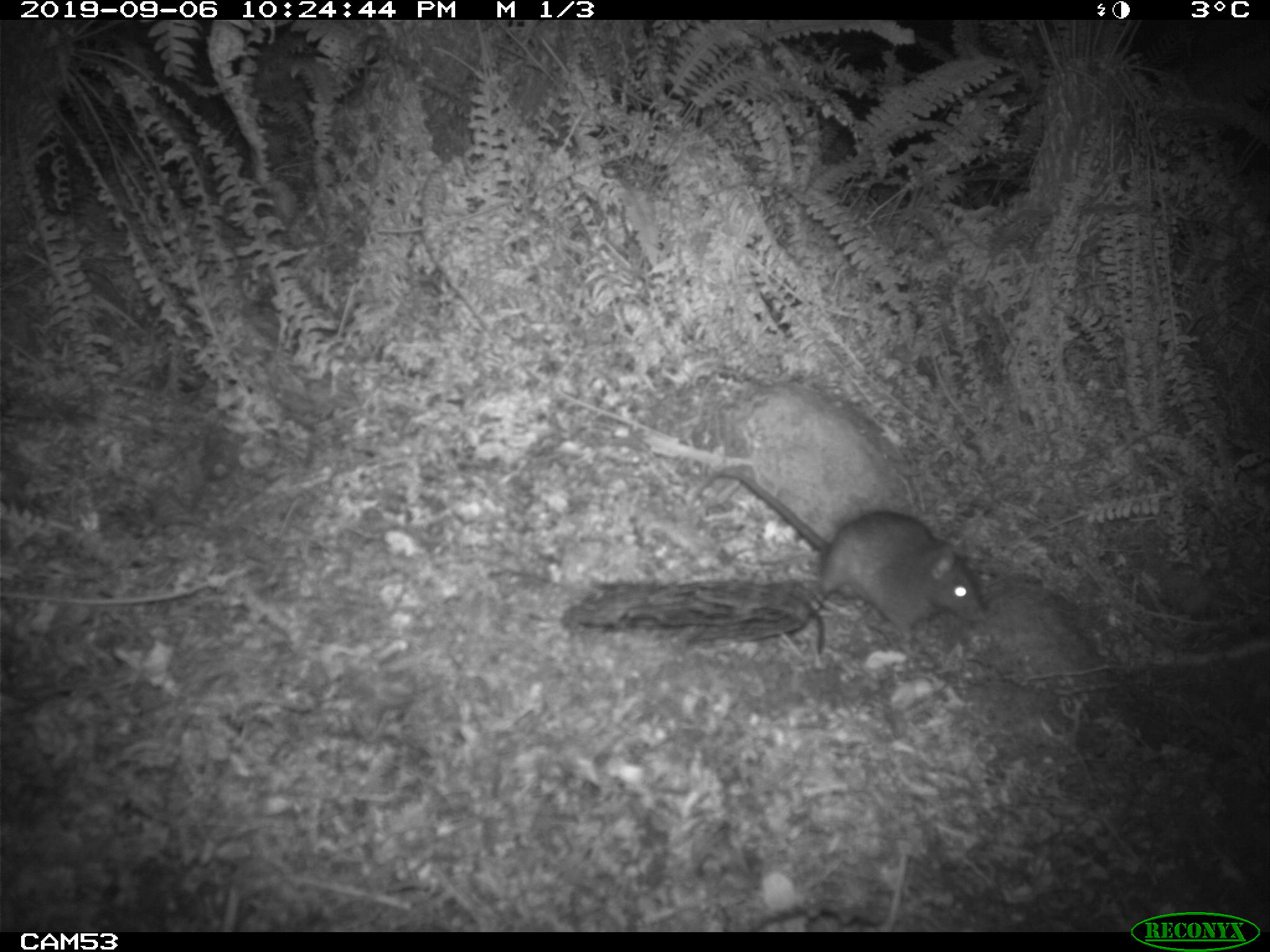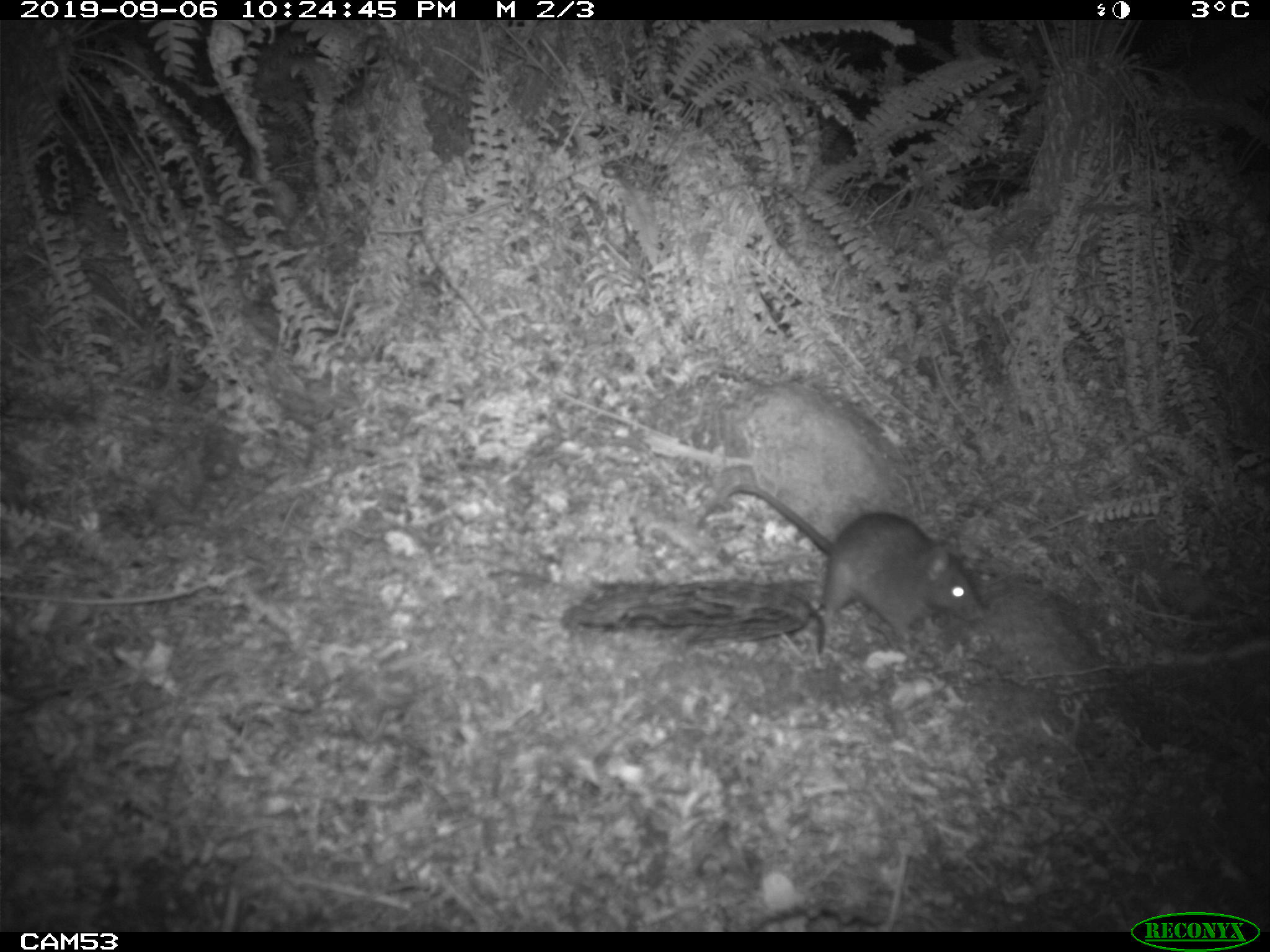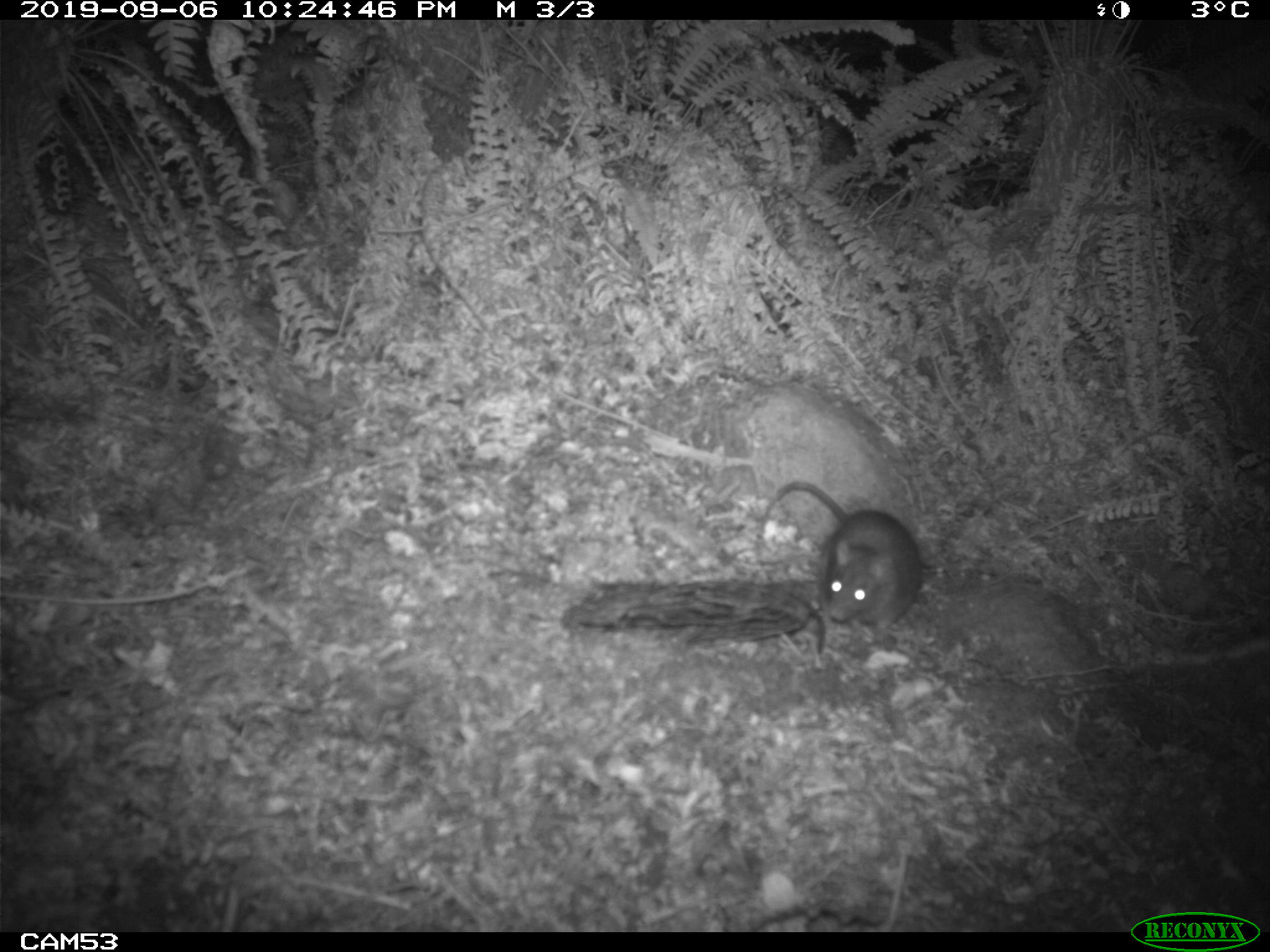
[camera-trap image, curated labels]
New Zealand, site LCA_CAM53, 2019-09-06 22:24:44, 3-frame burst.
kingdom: Animalia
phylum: Chordata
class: Mammalia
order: Rodentia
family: Muridae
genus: Rattus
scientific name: Rattus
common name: rat